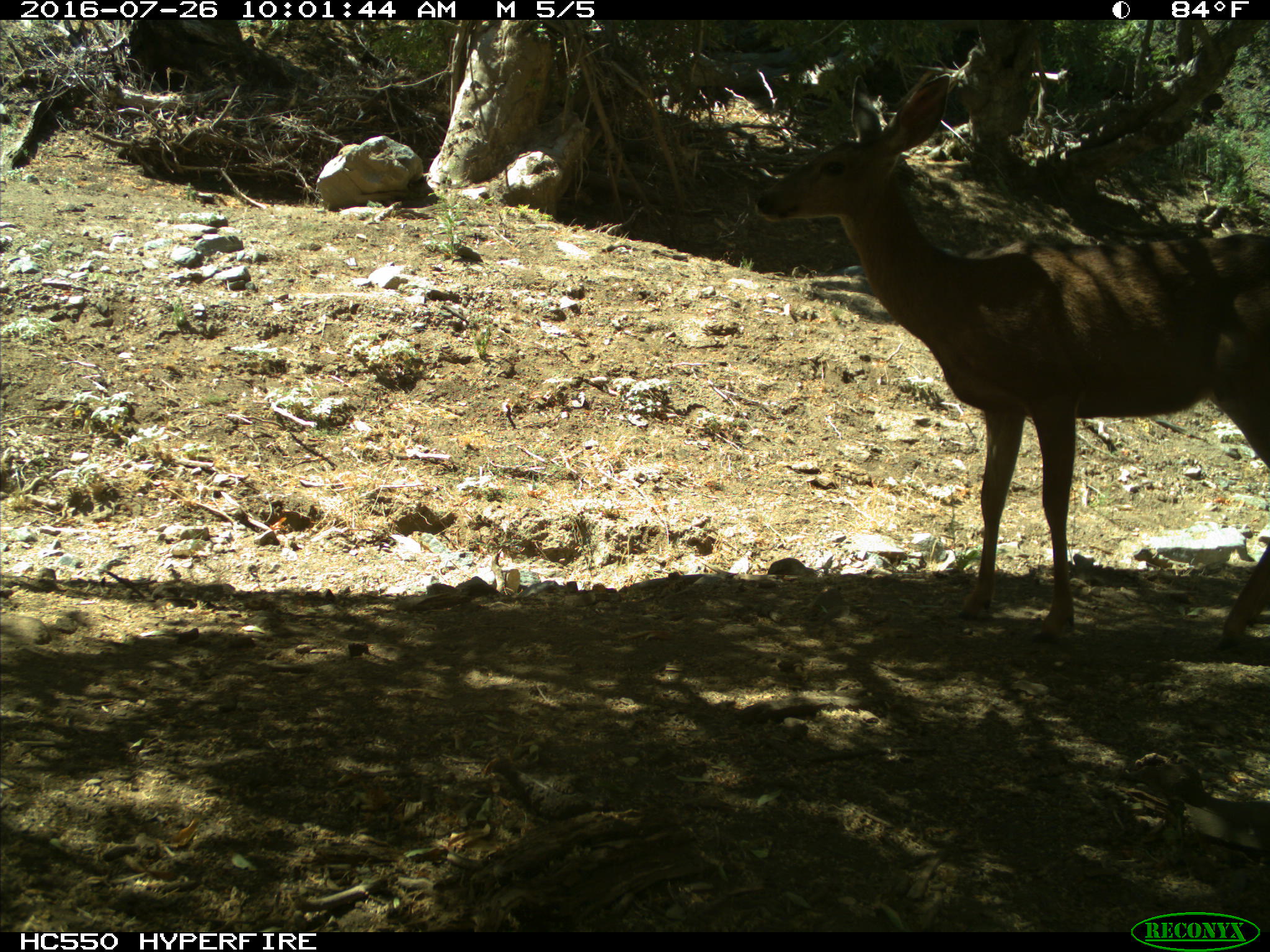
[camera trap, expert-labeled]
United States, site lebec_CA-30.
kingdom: Animalia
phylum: Chordata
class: Mammalia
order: Artiodactyla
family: Cervidae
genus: Odocoileus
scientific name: Odocoileus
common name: deer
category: unidentified deer